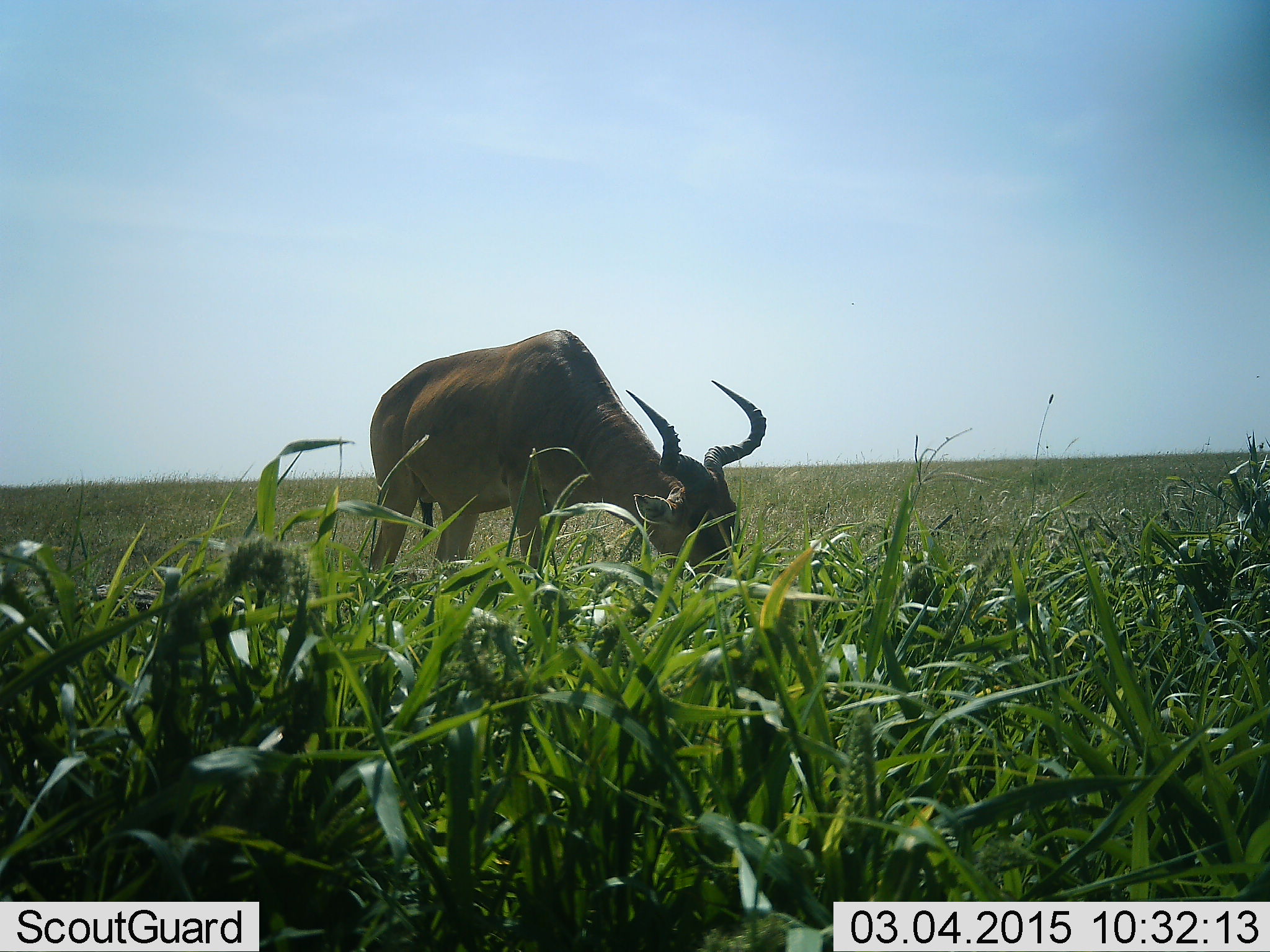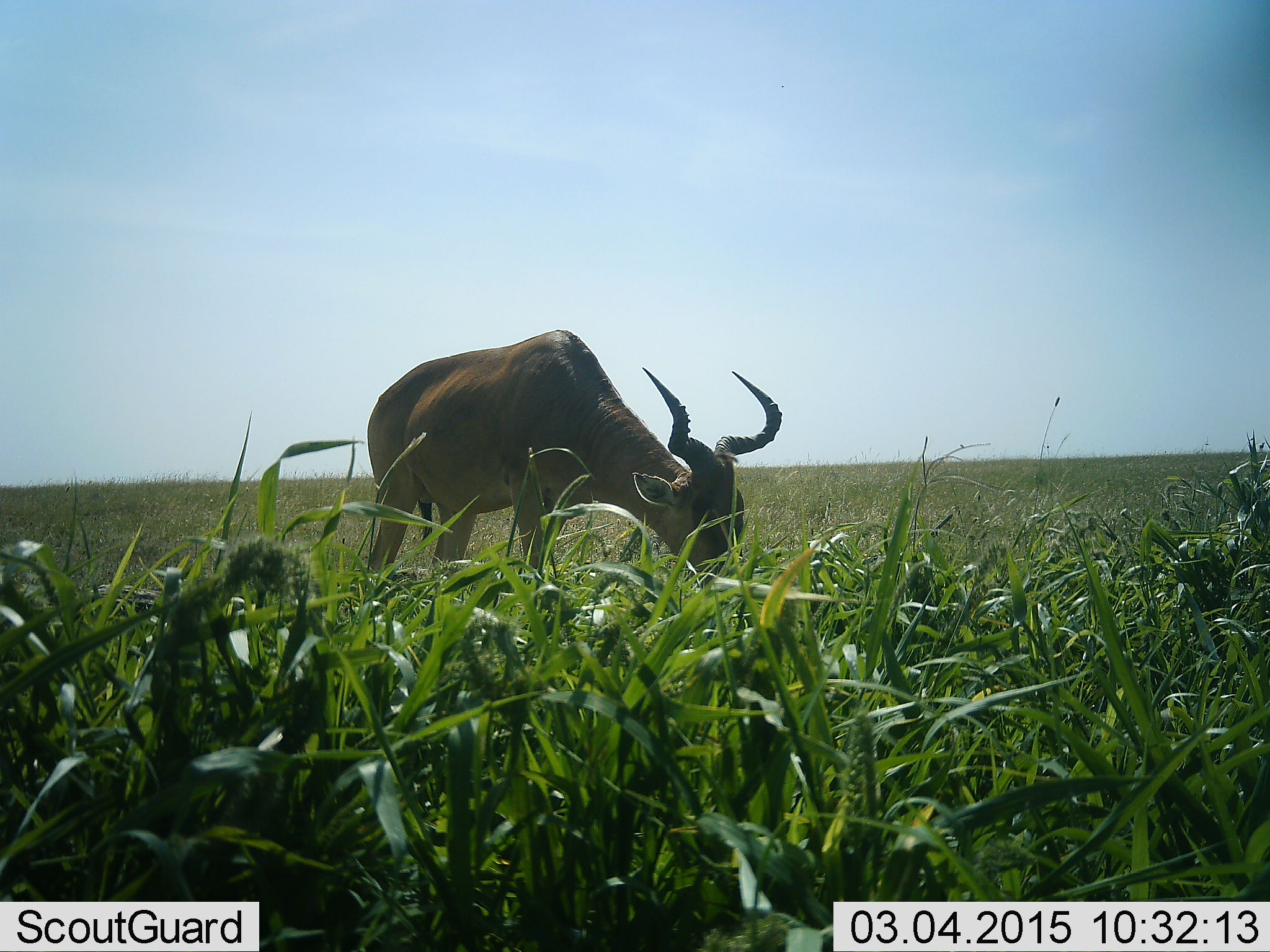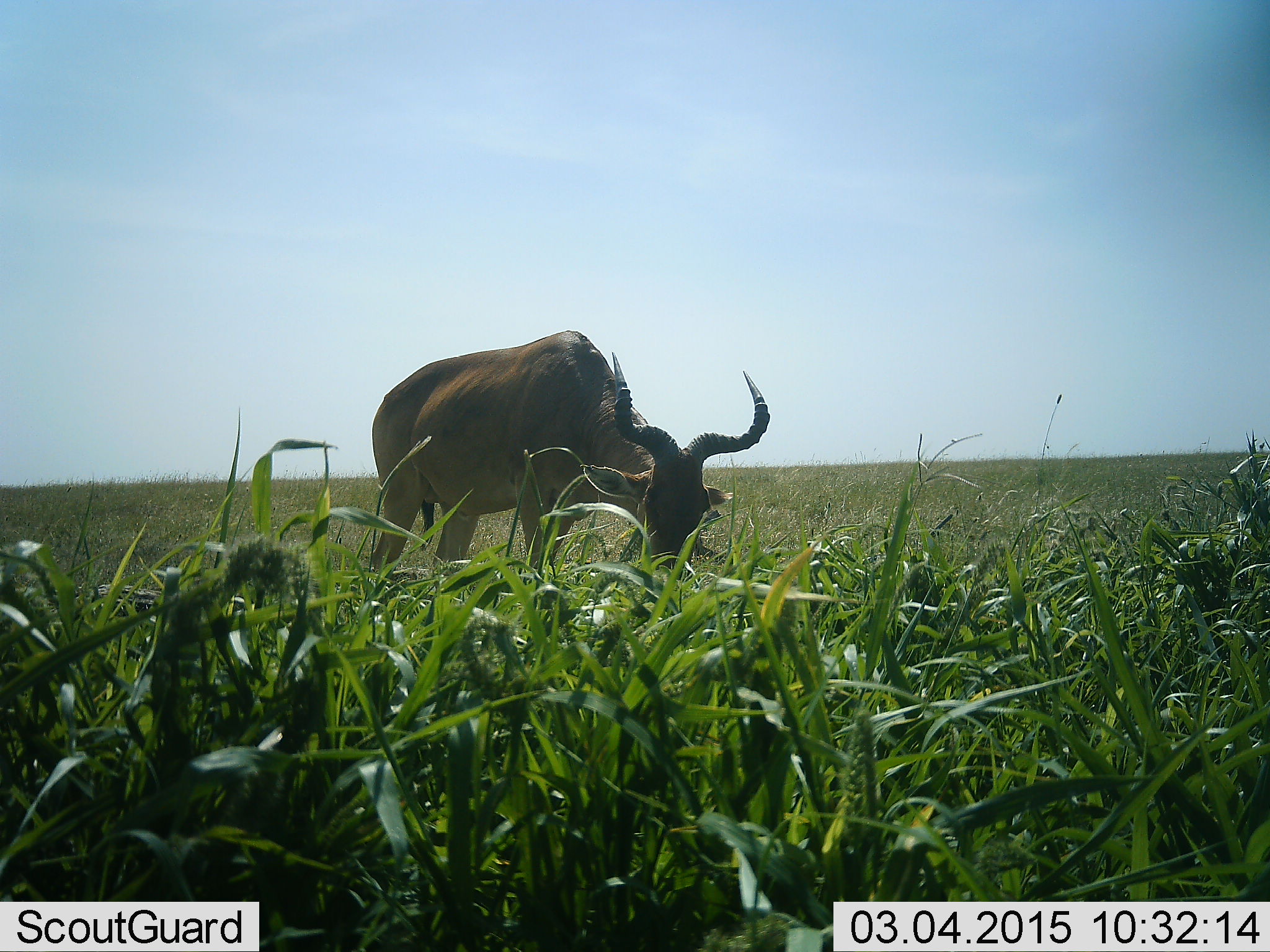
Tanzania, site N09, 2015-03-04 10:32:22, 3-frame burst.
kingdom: Animalia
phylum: Chordata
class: Mammalia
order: Artiodactyla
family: Bovidae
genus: Alcelaphus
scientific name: Alcelaphus buselaphus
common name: hartebeest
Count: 1.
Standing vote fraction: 30%.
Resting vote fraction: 0%.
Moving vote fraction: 0%.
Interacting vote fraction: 0%.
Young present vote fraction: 0%.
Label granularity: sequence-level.